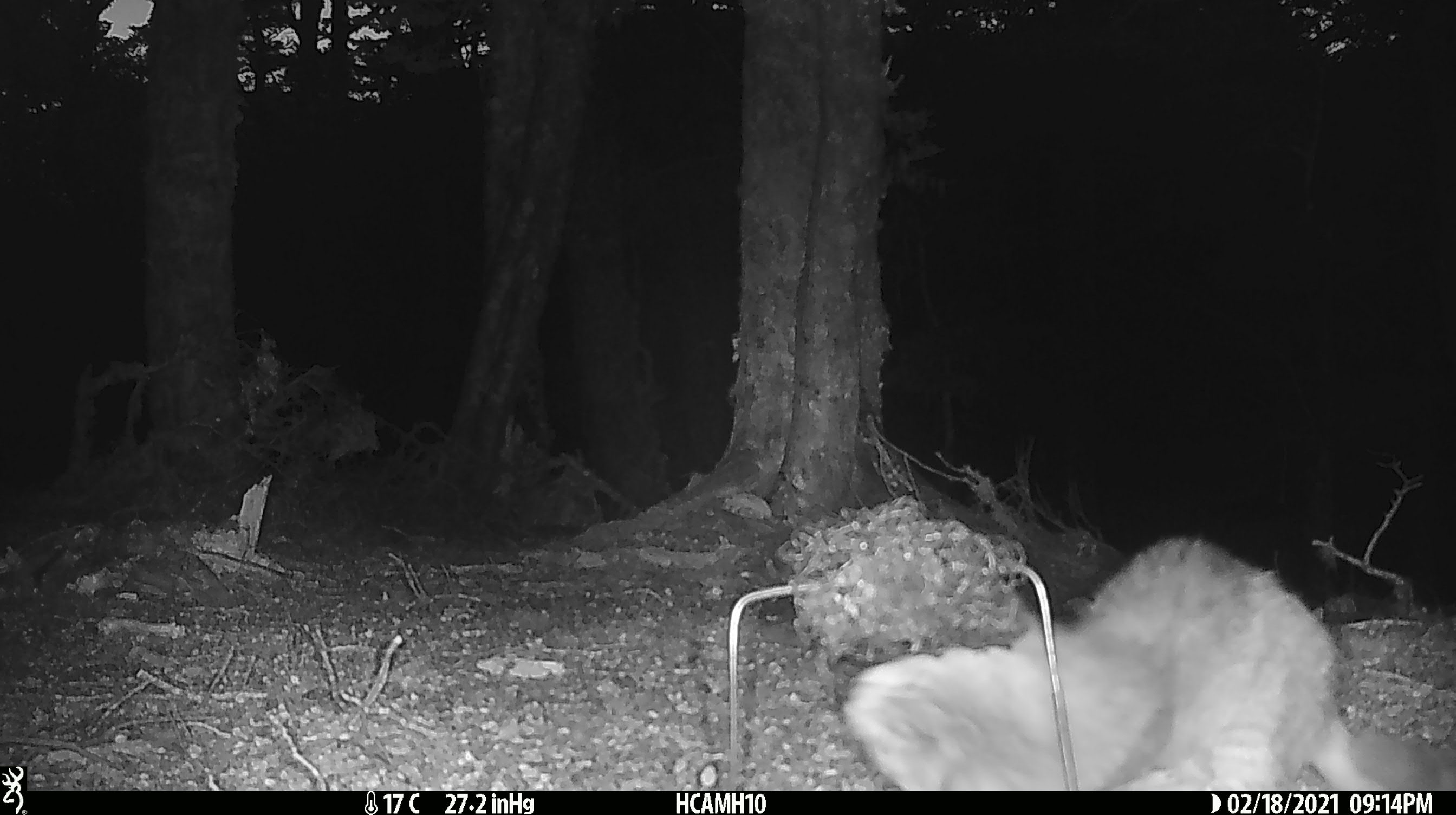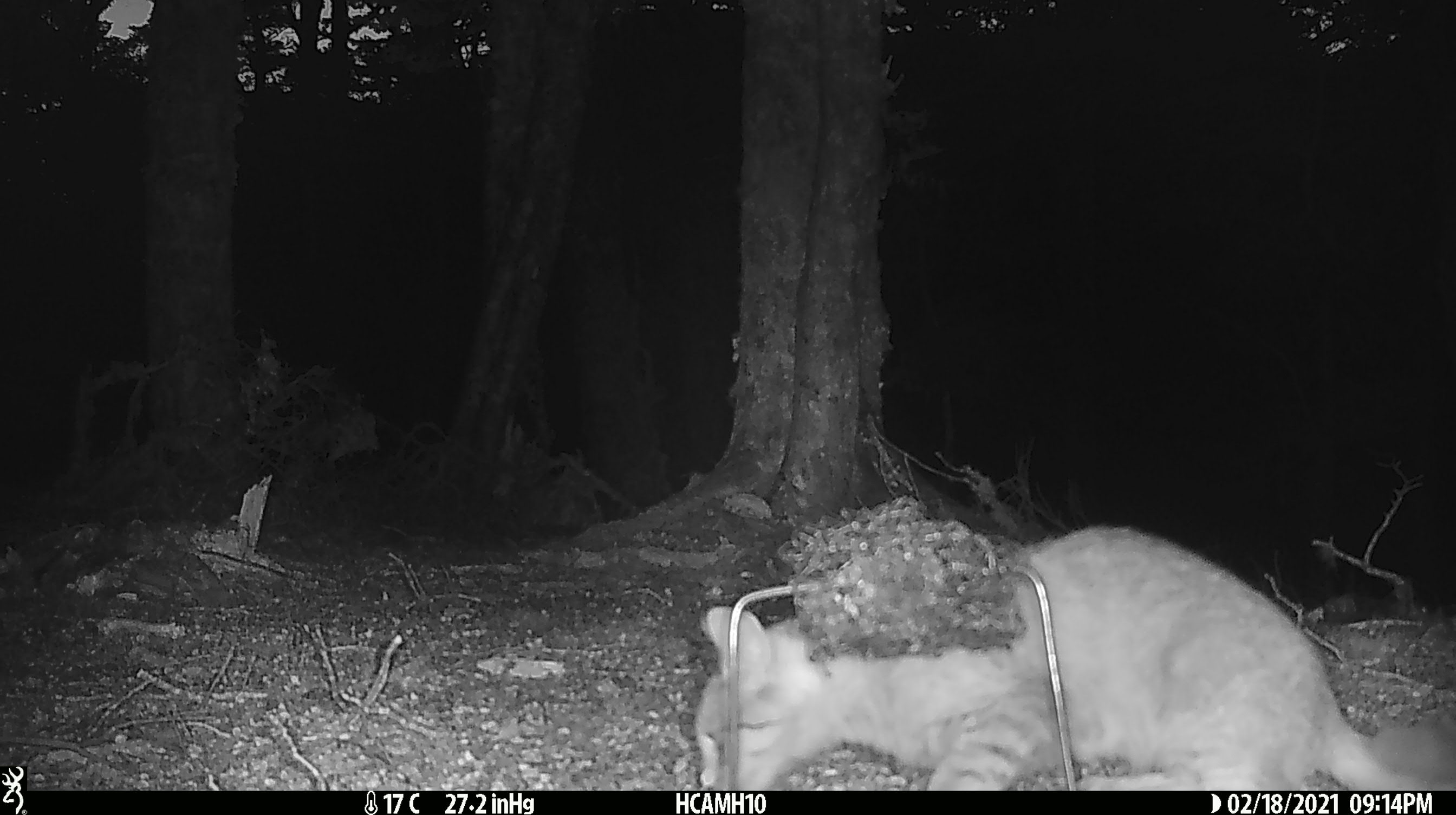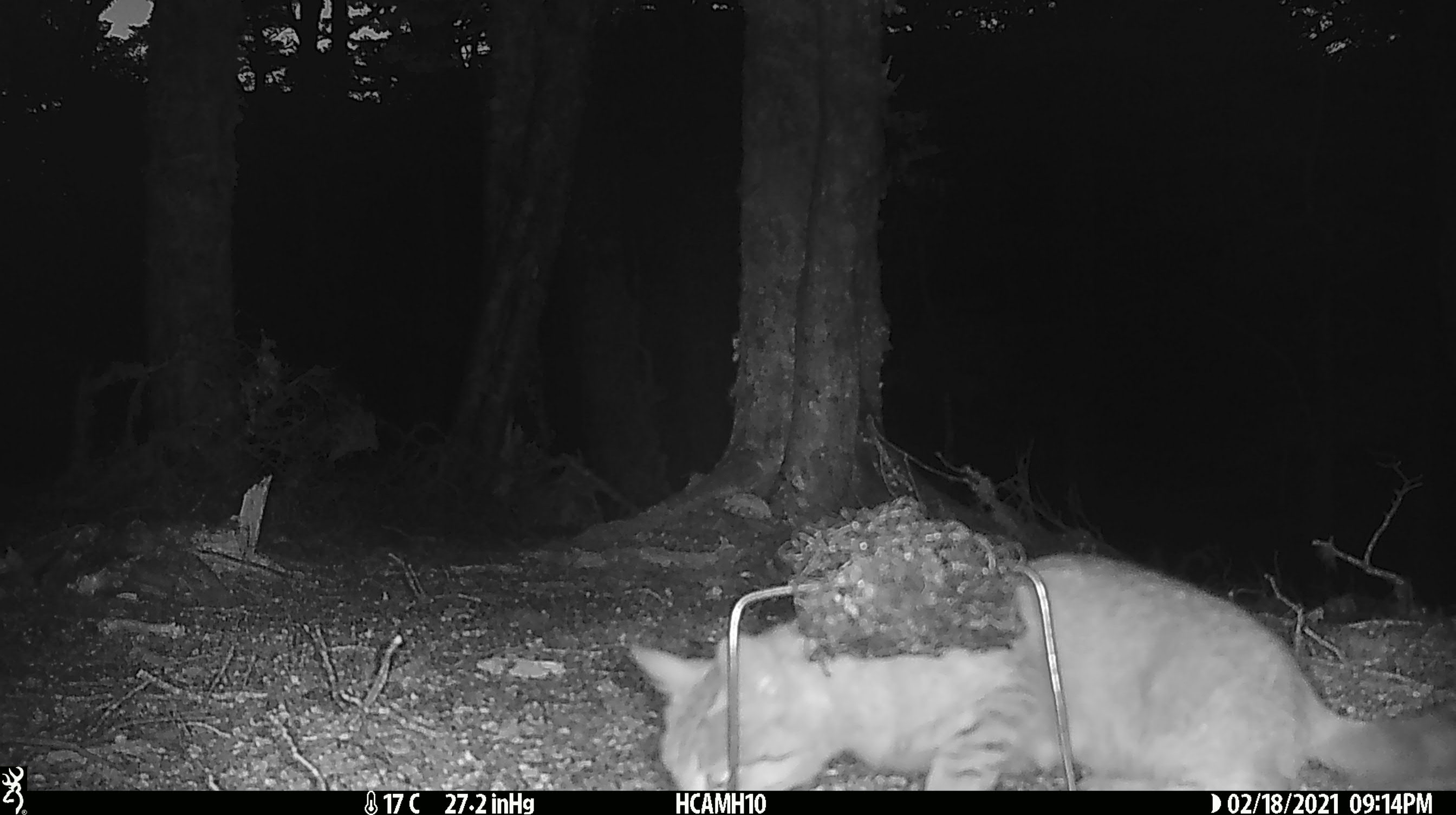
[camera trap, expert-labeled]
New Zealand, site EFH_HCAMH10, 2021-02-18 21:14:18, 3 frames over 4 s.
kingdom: Animalia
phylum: Chordata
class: Mammalia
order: Carnivora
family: Felidae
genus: Felis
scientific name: Felis catus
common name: domestic cat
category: cat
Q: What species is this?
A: Cat (domestic cat) (Felis catus).